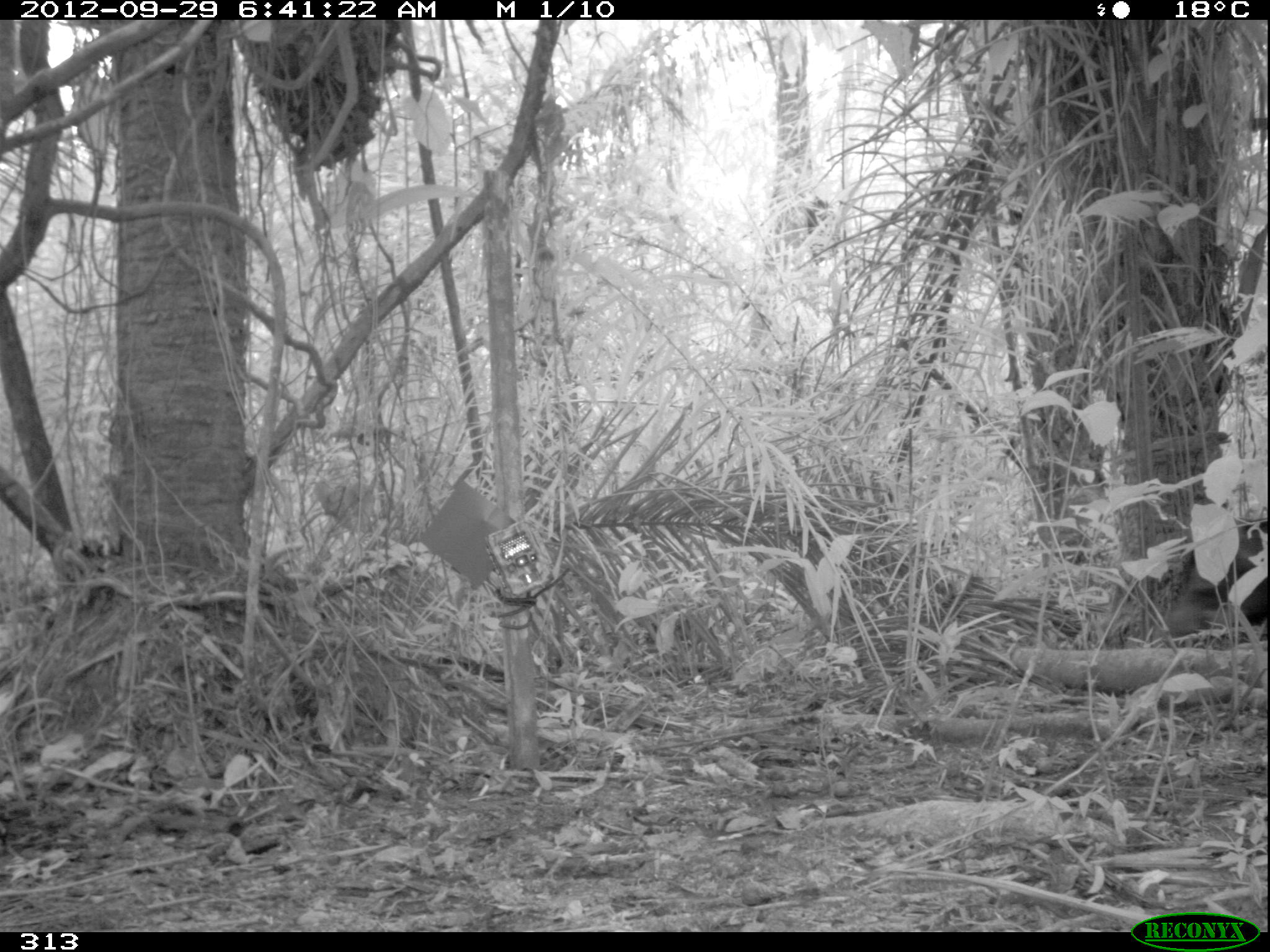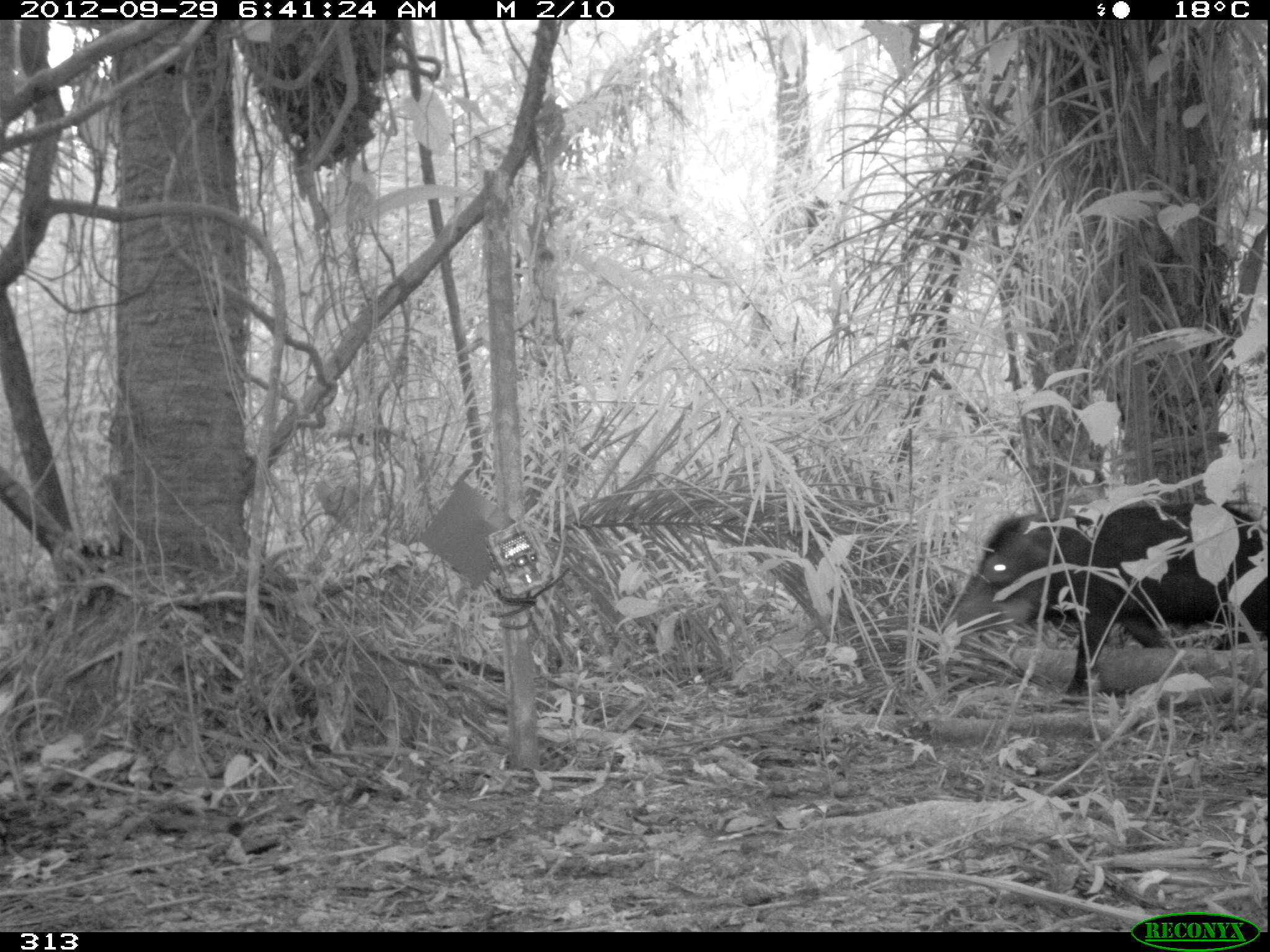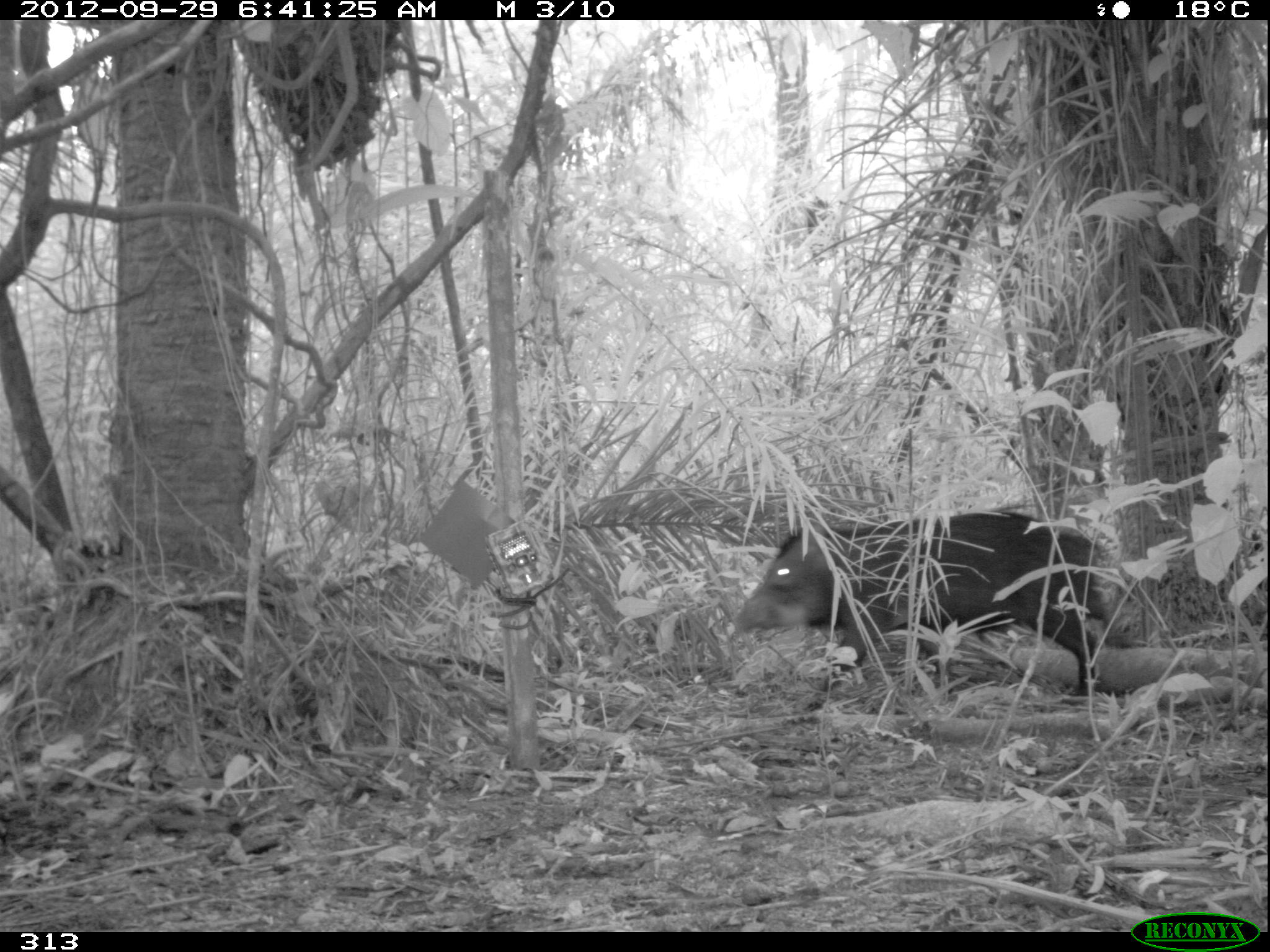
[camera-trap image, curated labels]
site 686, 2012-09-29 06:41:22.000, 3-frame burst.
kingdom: Animalia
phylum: Chordata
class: Mammalia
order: Artiodactyla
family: Tayassuidae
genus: Tayassu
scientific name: Tayassu pecari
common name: white-lipped peccary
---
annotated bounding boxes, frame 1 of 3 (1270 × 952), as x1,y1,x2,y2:
tayassu pecari: 1159,514,1270,642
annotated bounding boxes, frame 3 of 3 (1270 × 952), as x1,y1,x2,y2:
tayassu pecari: 732,507,1130,724